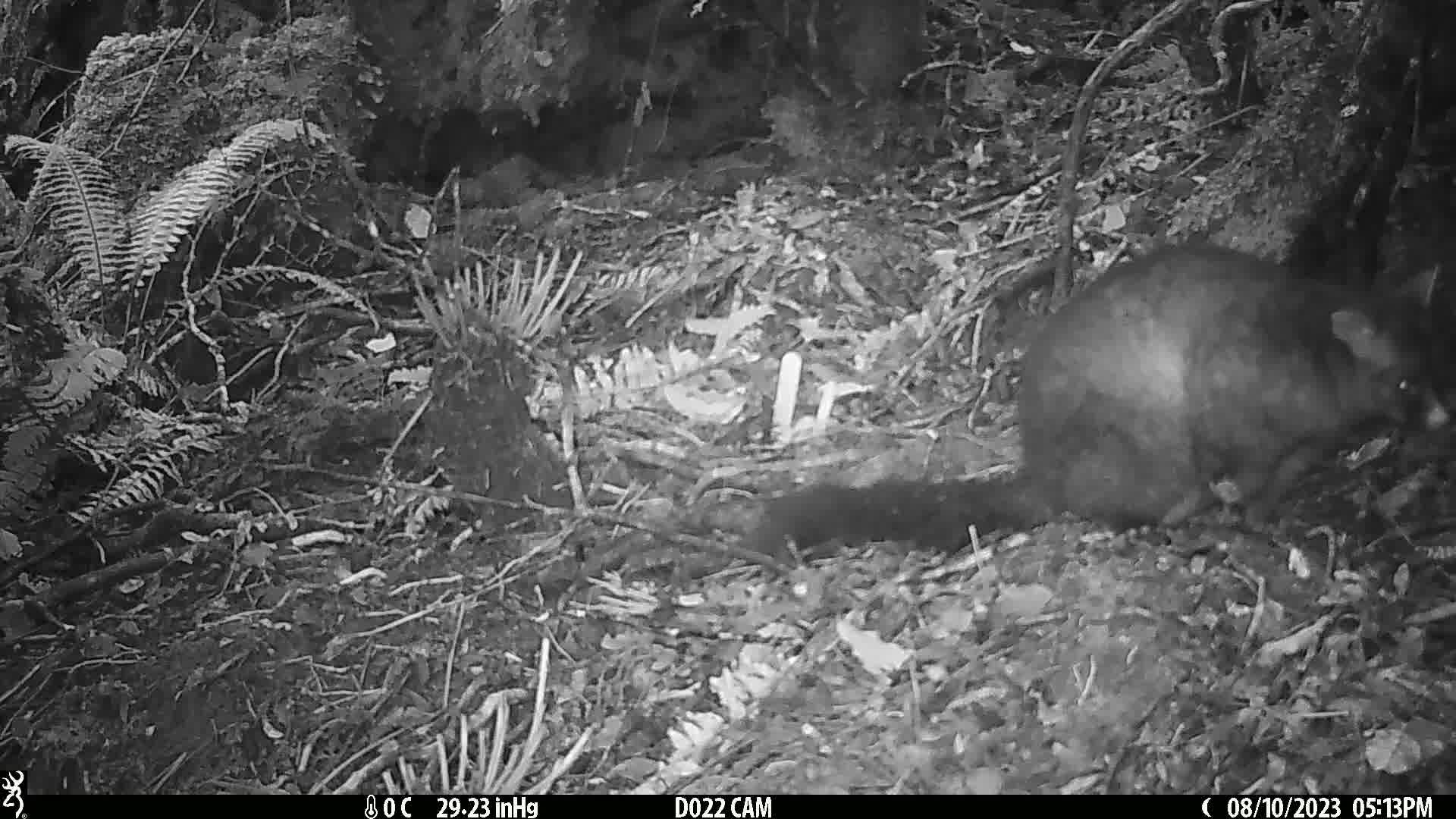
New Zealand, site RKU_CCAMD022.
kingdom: Animalia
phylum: Chordata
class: Mammalia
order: Diprotodontia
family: Phalangeridae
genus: Trichosurus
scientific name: Trichosurus vulpecula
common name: common brushtail possum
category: possum